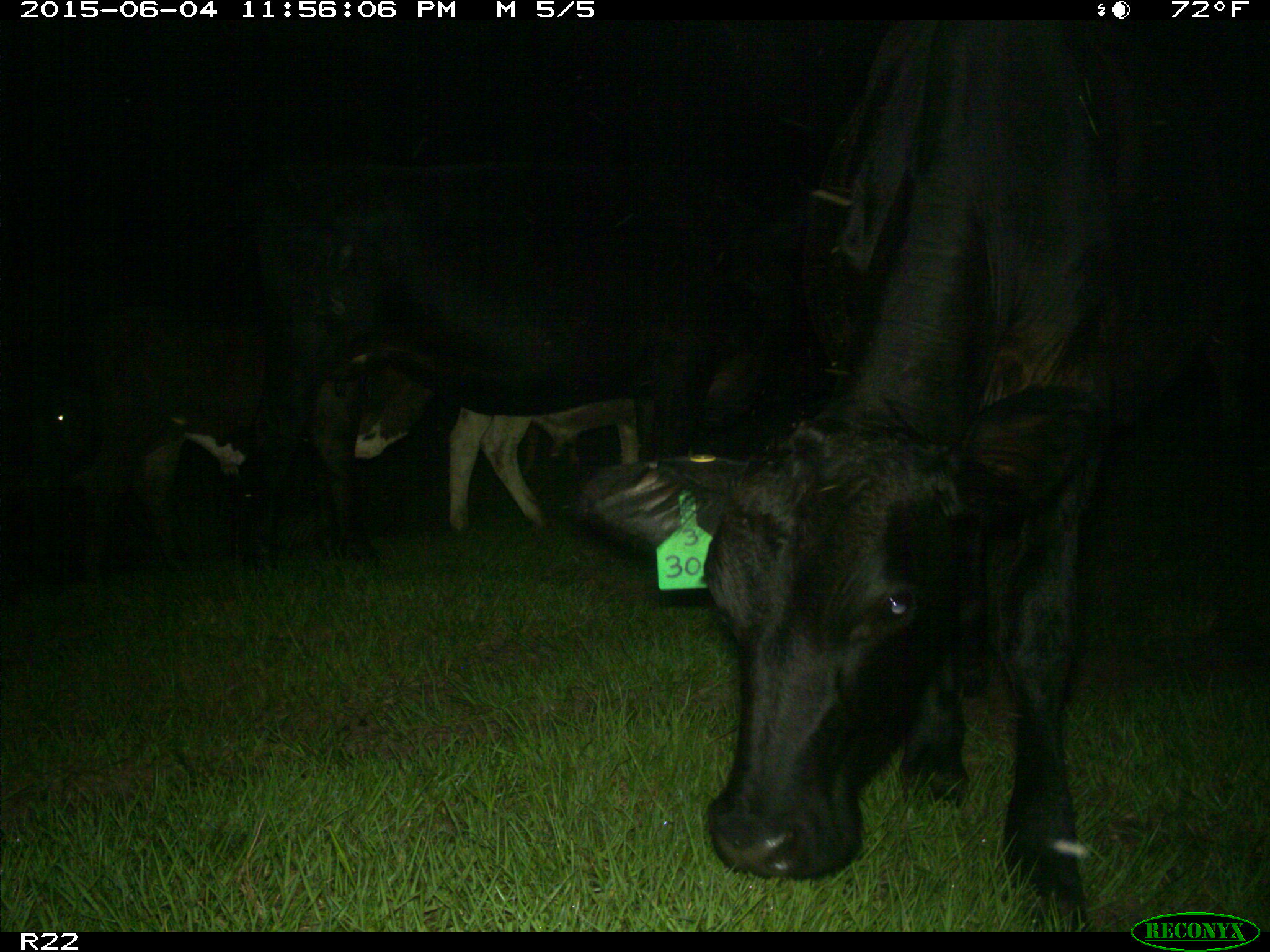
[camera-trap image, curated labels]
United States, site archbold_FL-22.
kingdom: Animalia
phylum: Chordata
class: Mammalia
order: Artiodactyla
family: Bovidae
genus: Bos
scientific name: Bos taurus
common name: domestic cow